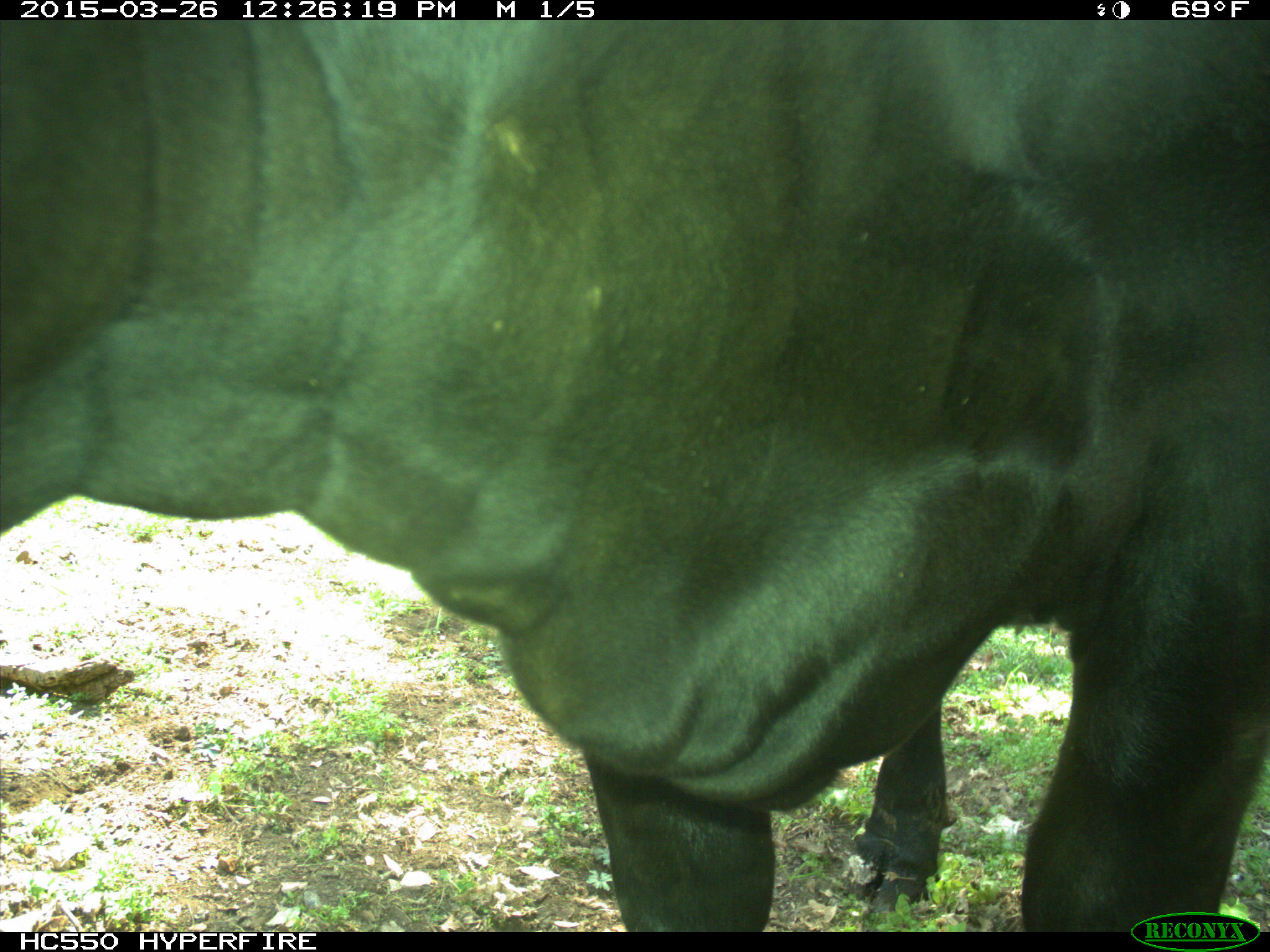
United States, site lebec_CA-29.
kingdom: Animalia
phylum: Chordata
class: Mammalia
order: Artiodactyla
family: Bovidae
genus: Bos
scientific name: Bos taurus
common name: domestic cow